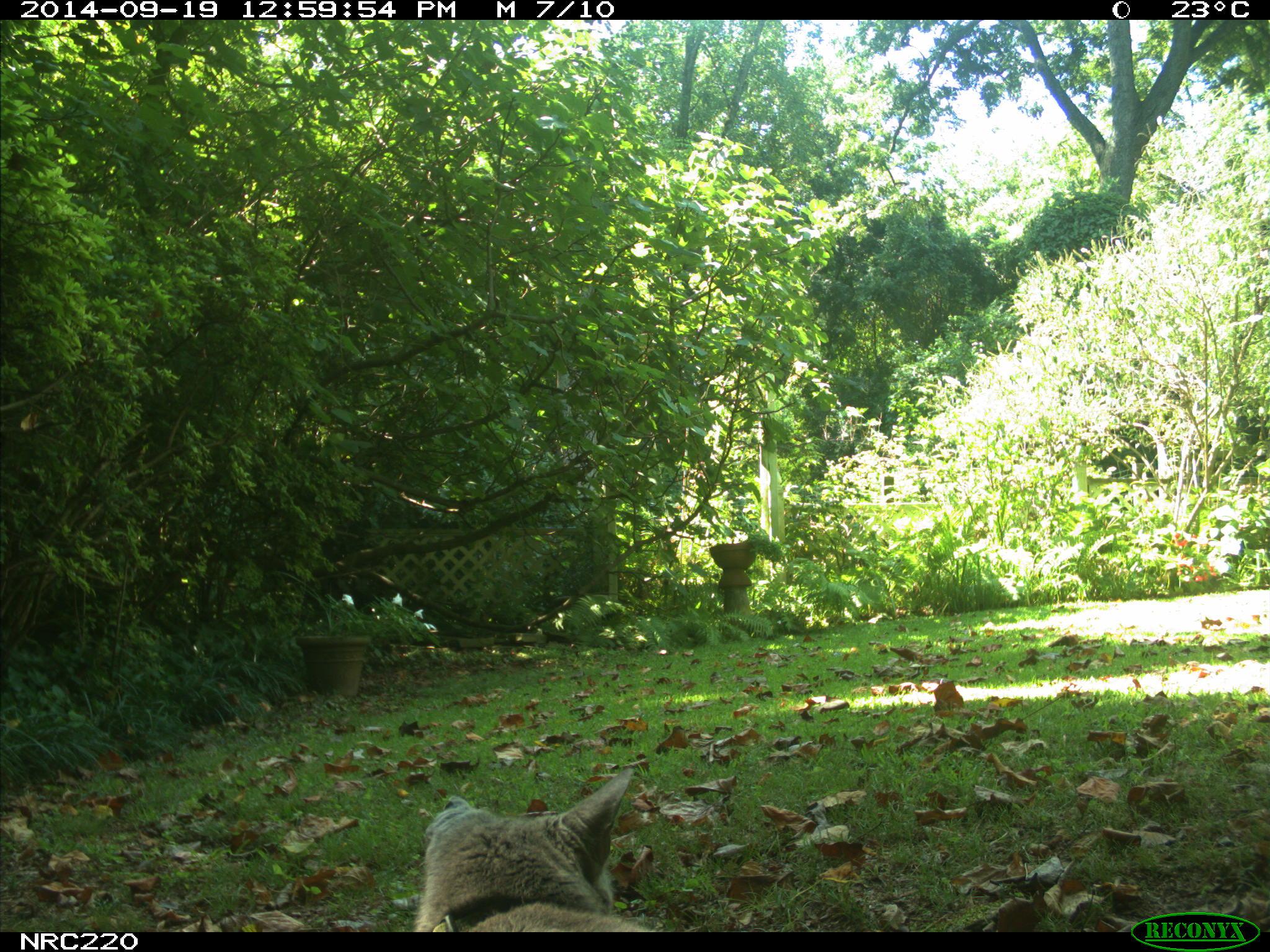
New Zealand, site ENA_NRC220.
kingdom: Animalia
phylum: Chordata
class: Mammalia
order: Carnivora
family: Felidae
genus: Felis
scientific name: Felis catus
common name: domestic cat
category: cat